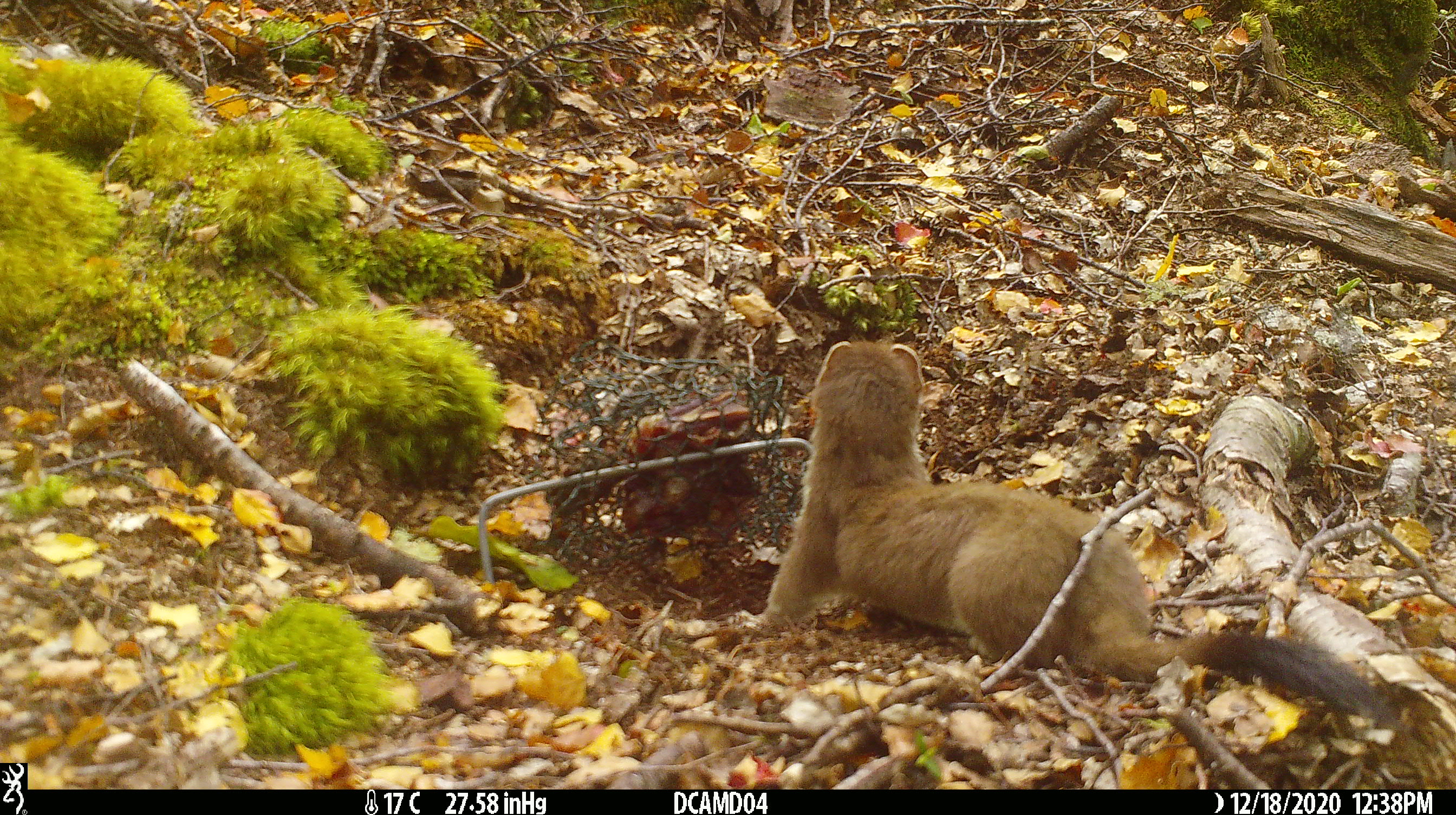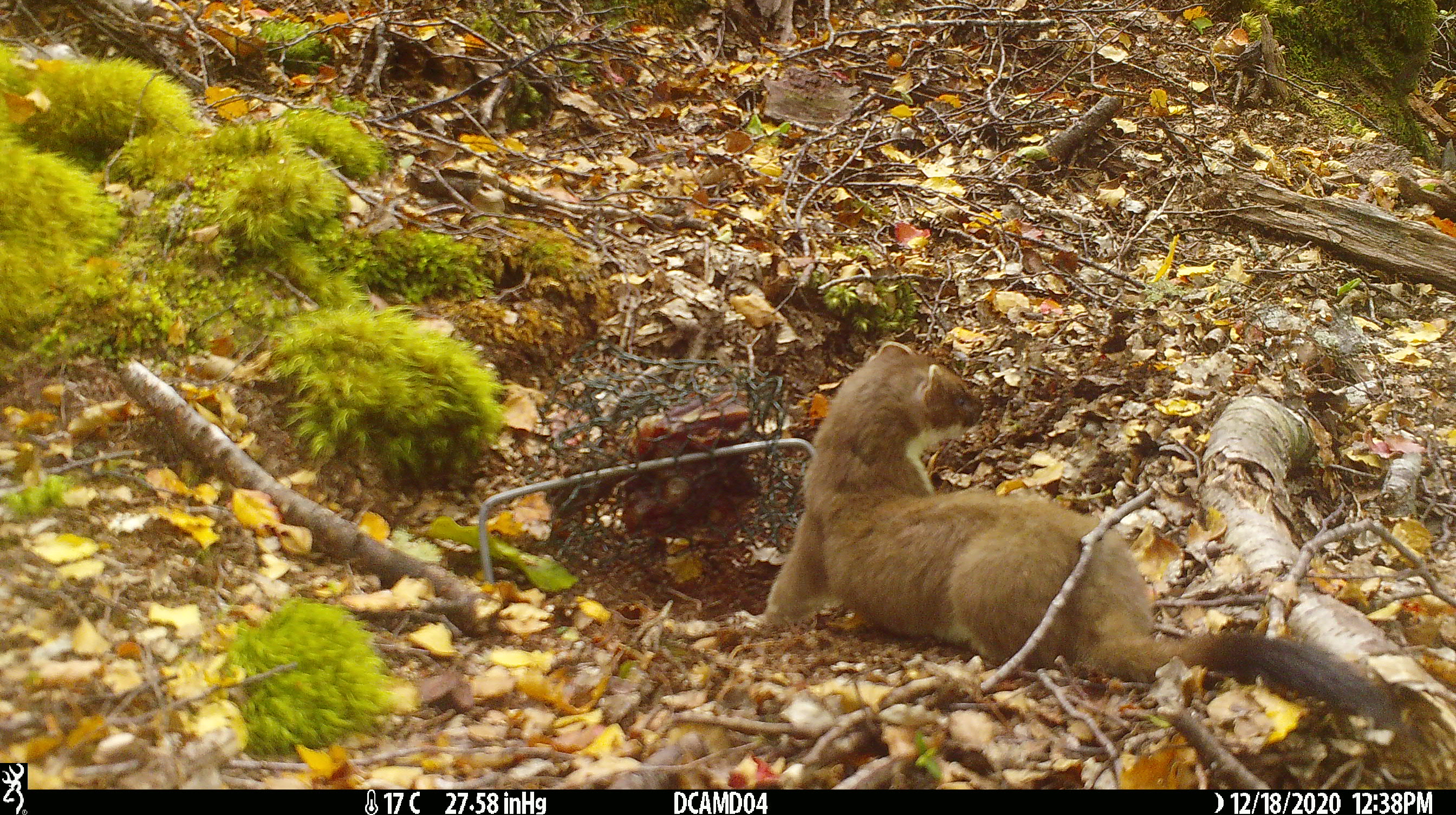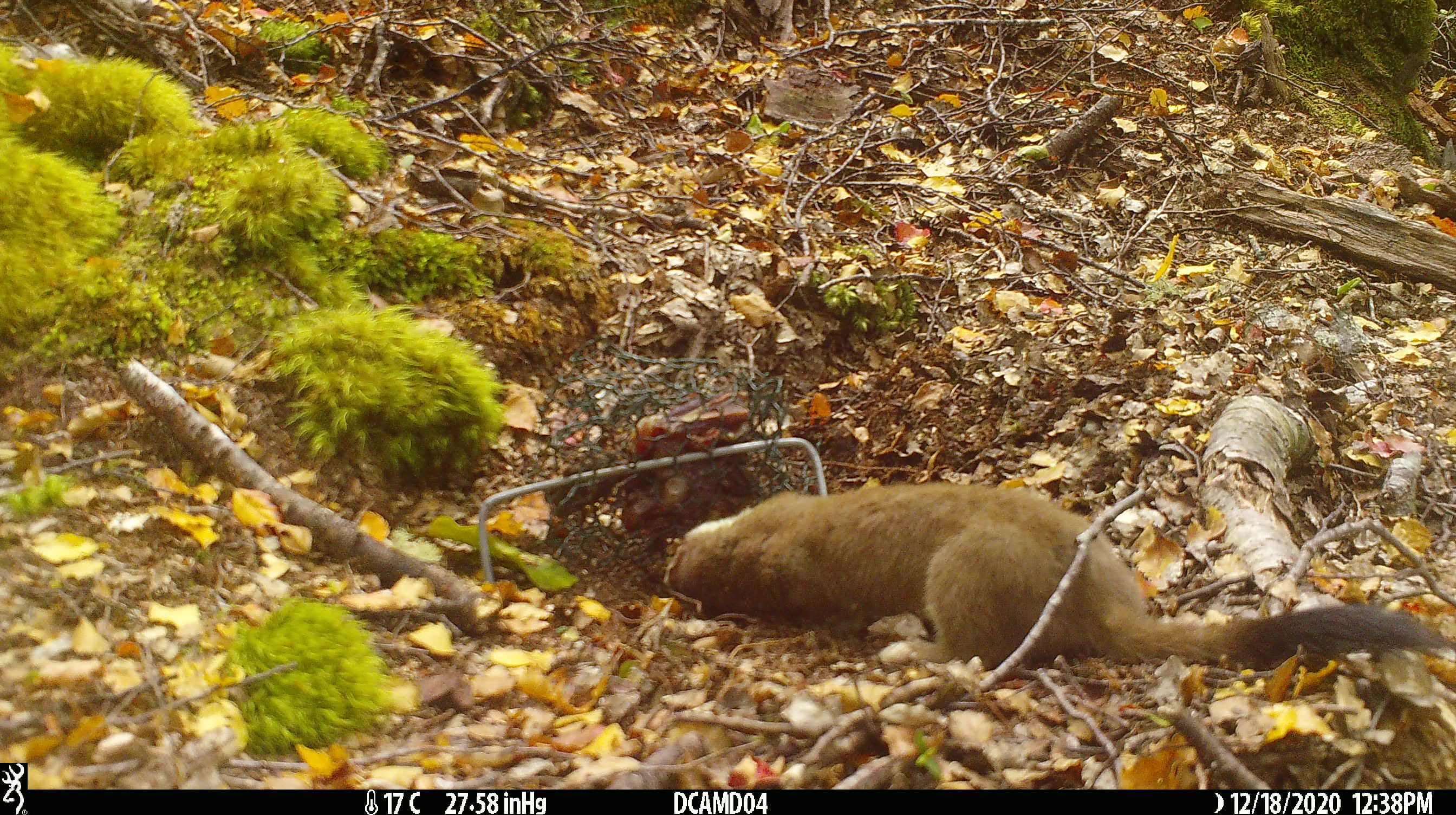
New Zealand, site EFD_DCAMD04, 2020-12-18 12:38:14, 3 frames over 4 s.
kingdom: Animalia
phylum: Chordata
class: Mammalia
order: Carnivora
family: Mustelidae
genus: Mustela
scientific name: Mustela erminea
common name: stoat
Stoat (Mustela erminea).